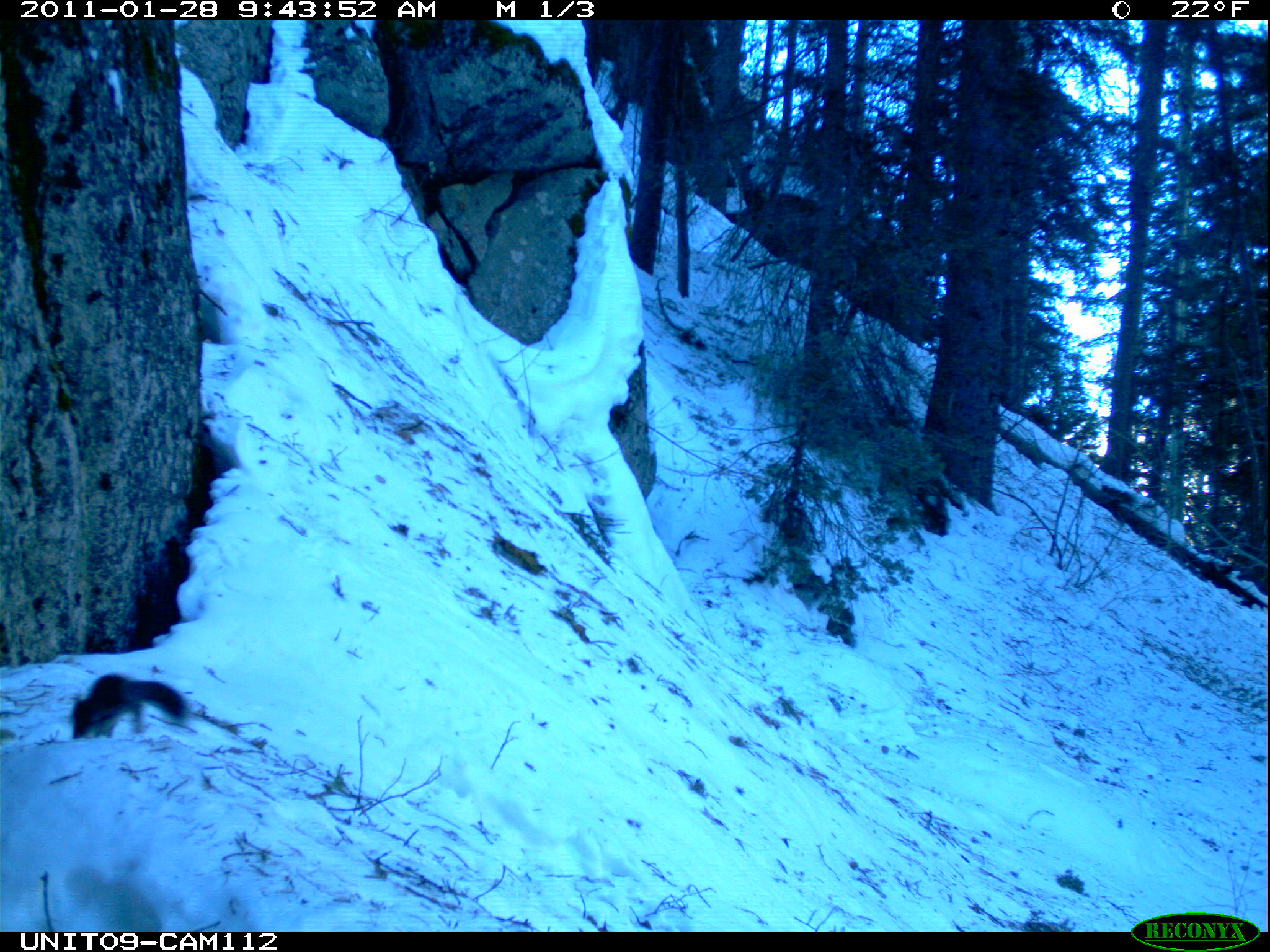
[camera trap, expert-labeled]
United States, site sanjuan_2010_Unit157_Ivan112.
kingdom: Animalia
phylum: Chordata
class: Mammalia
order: Rodentia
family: Sciuridae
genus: Tamiasciurus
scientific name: Tamiasciurus hudsonicus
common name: american red squirrel